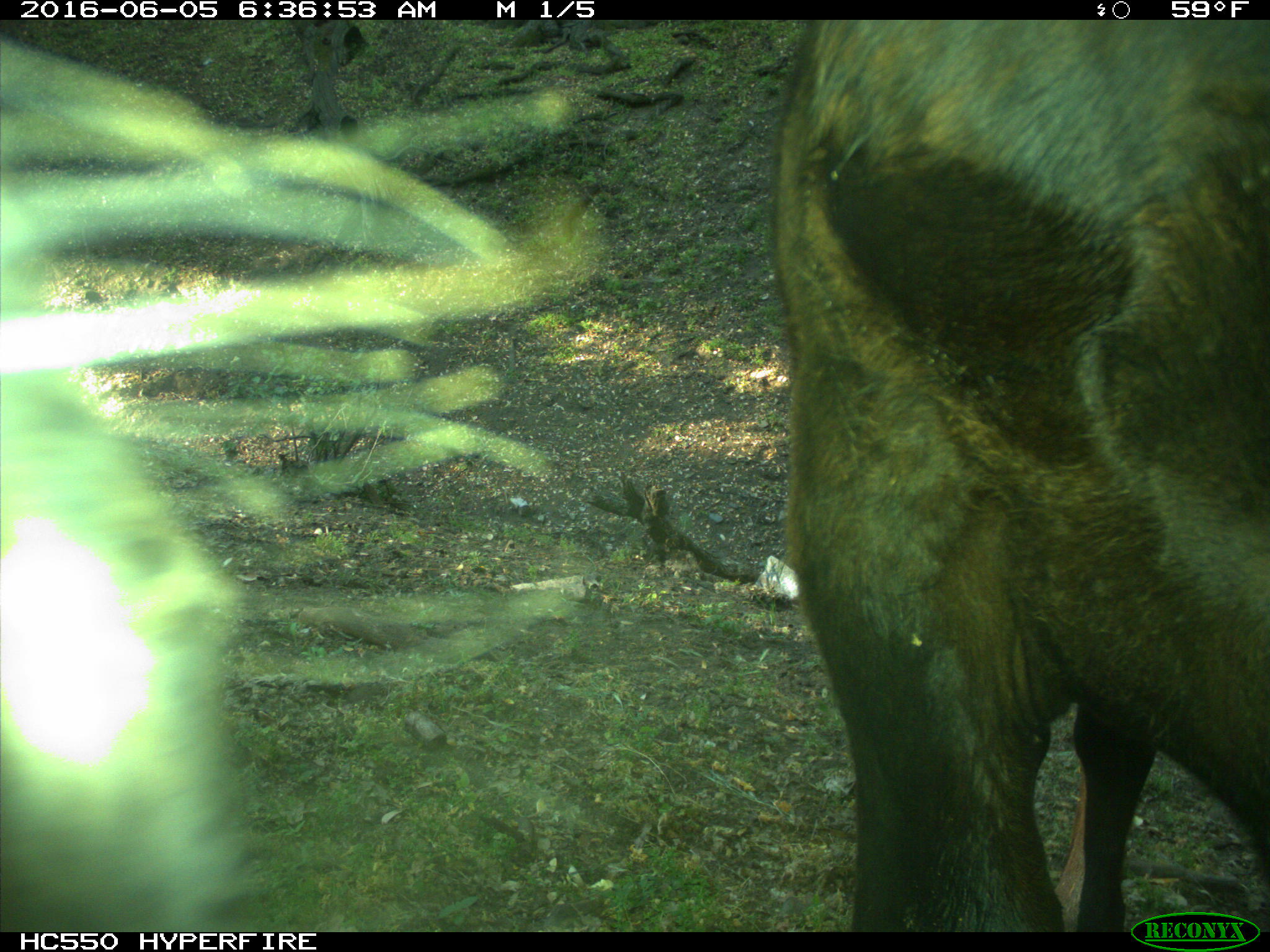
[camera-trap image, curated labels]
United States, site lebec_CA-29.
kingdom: Animalia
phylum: Chordata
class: Mammalia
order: Artiodactyla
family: Bovidae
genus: Bos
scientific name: Bos taurus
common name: domestic cow